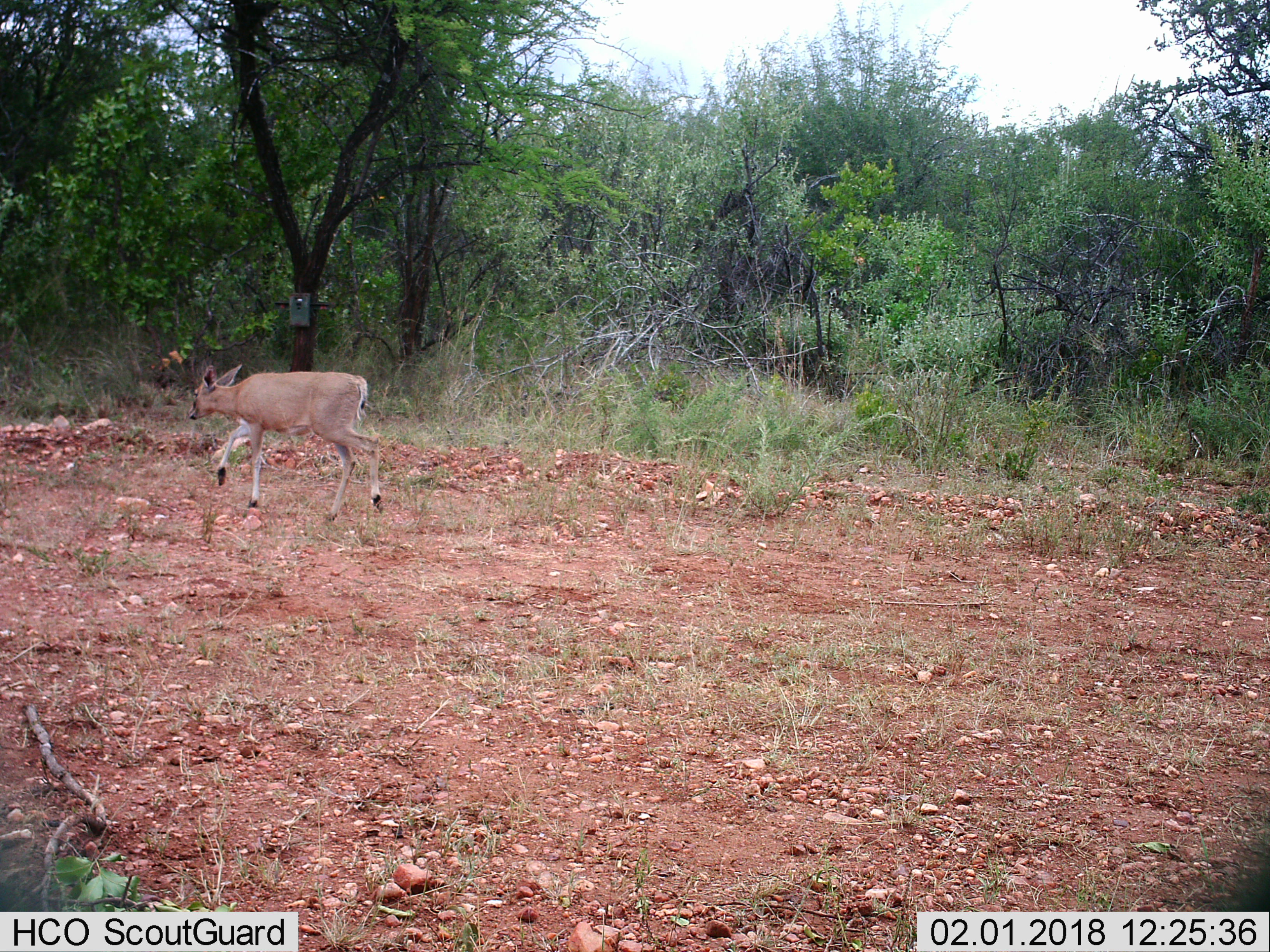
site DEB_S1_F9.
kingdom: Animalia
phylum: Chordata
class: Mammalia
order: Artiodactyla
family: Bovidae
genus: Sylvicapra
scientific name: Sylvicapra grimmia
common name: common duiker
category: duikercommongrey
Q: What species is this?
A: Duikercommongrey (common duiker) (Sylvicapra grimmia).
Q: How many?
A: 1.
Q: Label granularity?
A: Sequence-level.